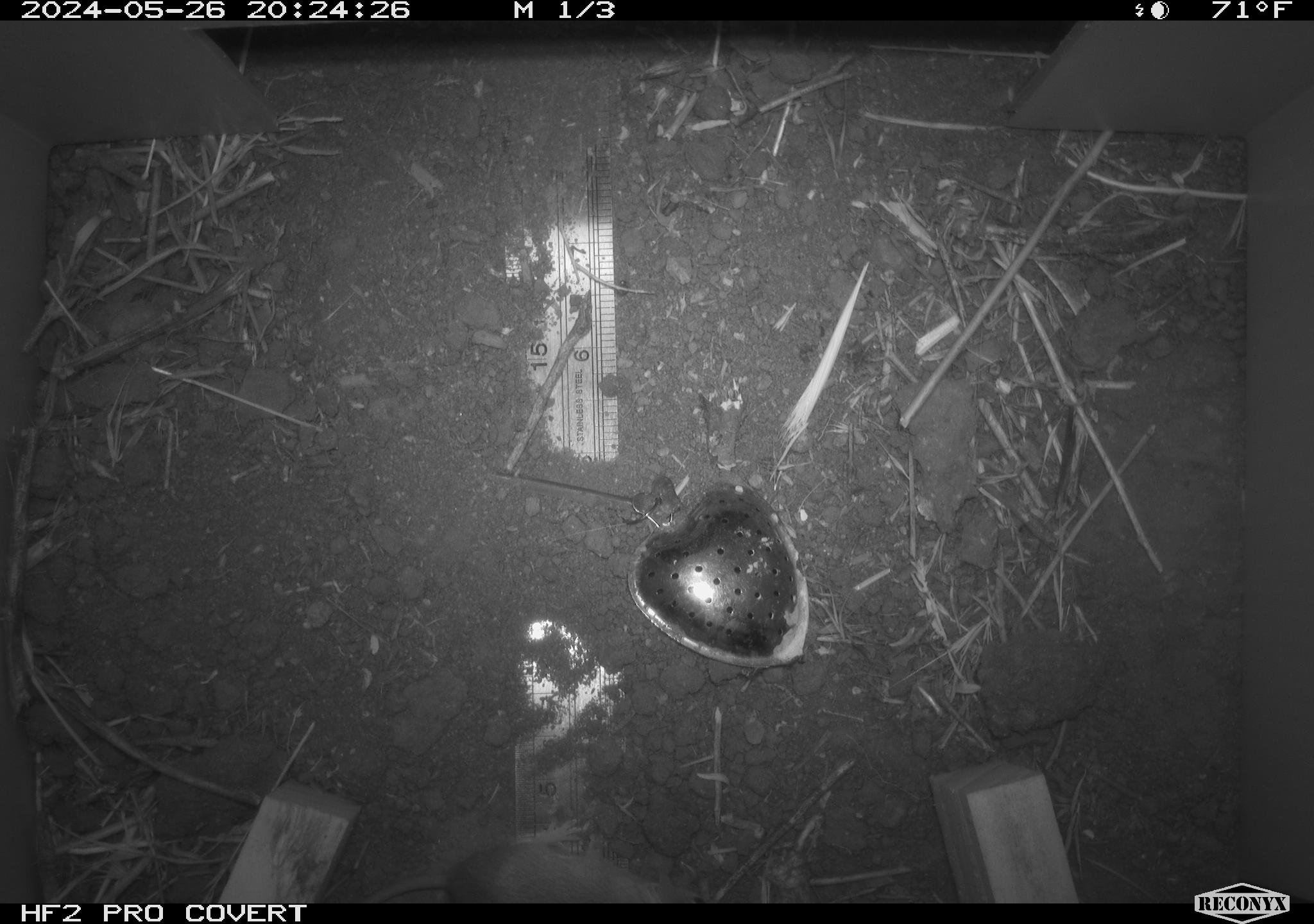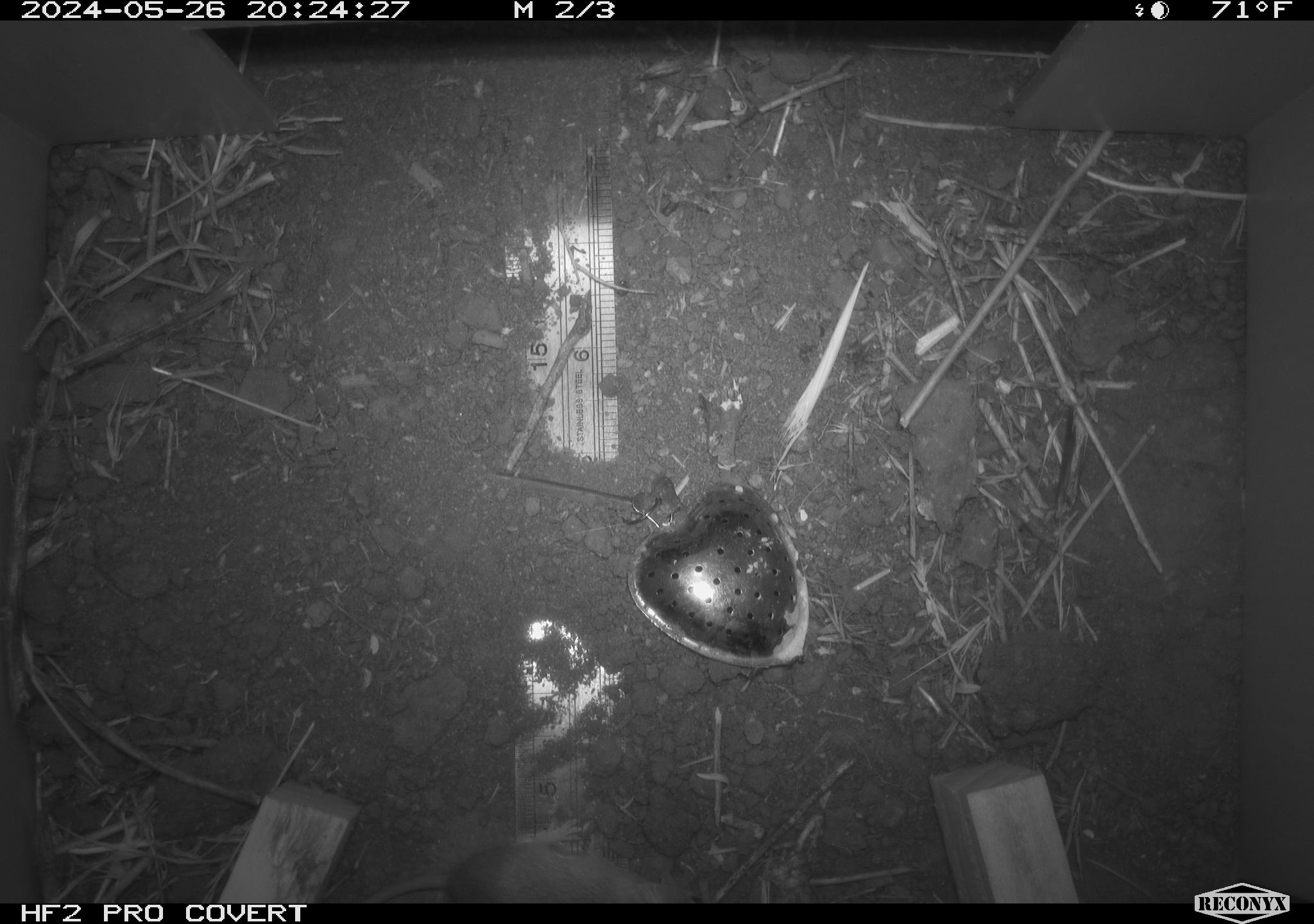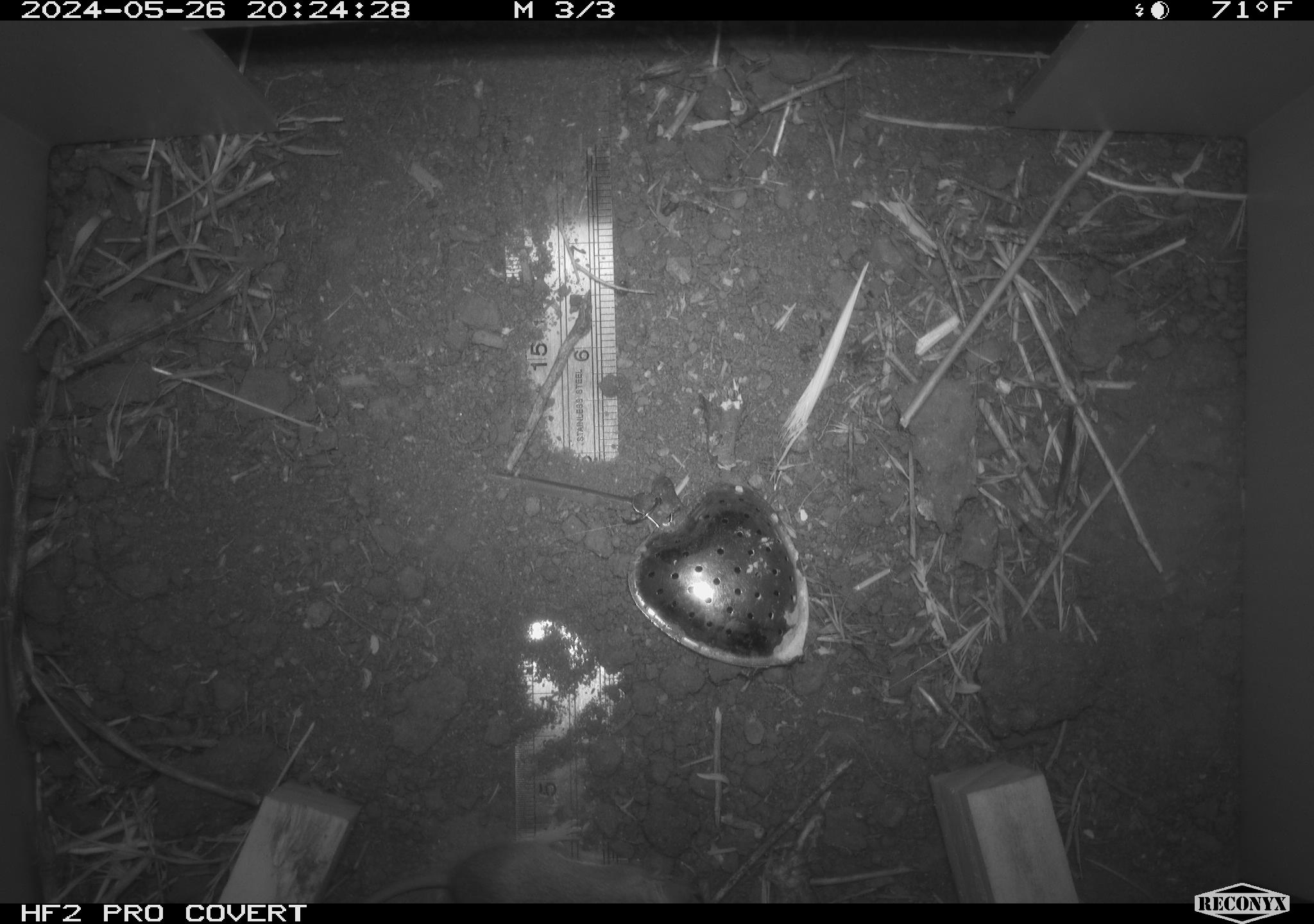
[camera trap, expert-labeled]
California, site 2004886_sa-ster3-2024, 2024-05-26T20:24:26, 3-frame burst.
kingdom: Animalia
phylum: Chordata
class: Mammalia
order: Rodentia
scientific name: Rodentia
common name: mouse species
Mouse species (Rodentia).